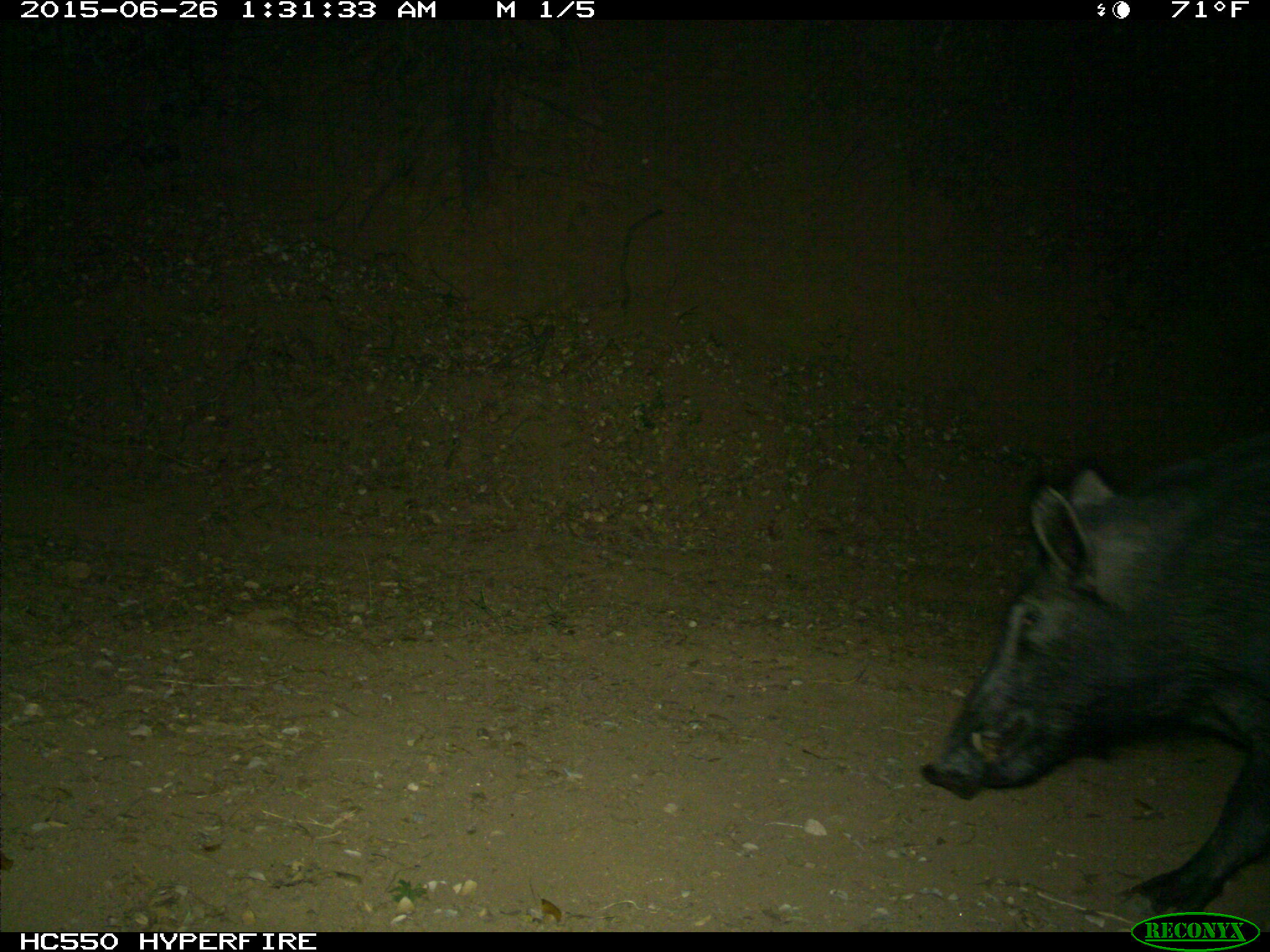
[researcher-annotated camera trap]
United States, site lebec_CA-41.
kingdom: Animalia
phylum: Chordata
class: Mammalia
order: Artiodactyla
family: Suidae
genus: Sus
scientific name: Sus scrofa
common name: wild boar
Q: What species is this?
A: Sus scrofa (wild boar).